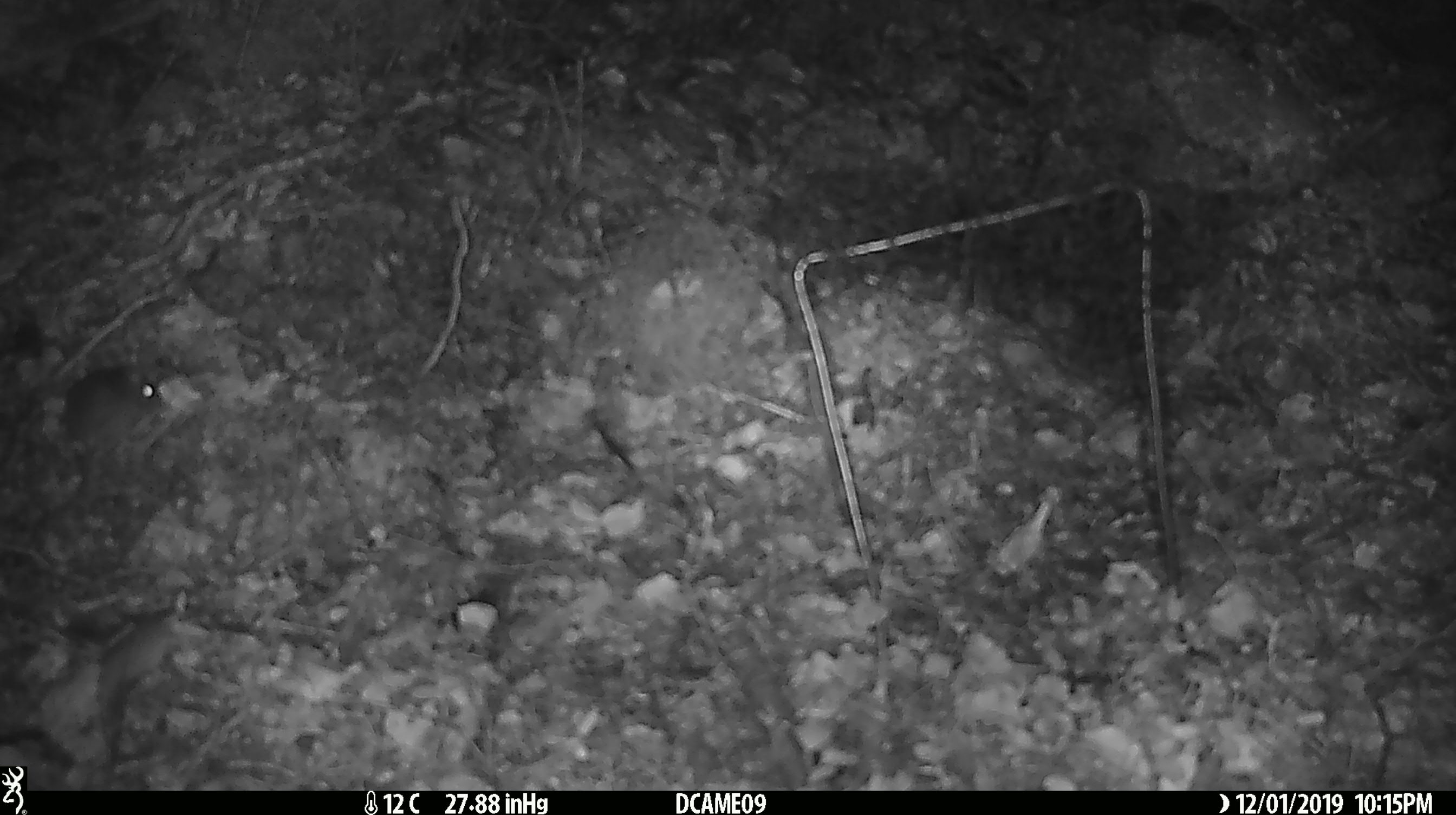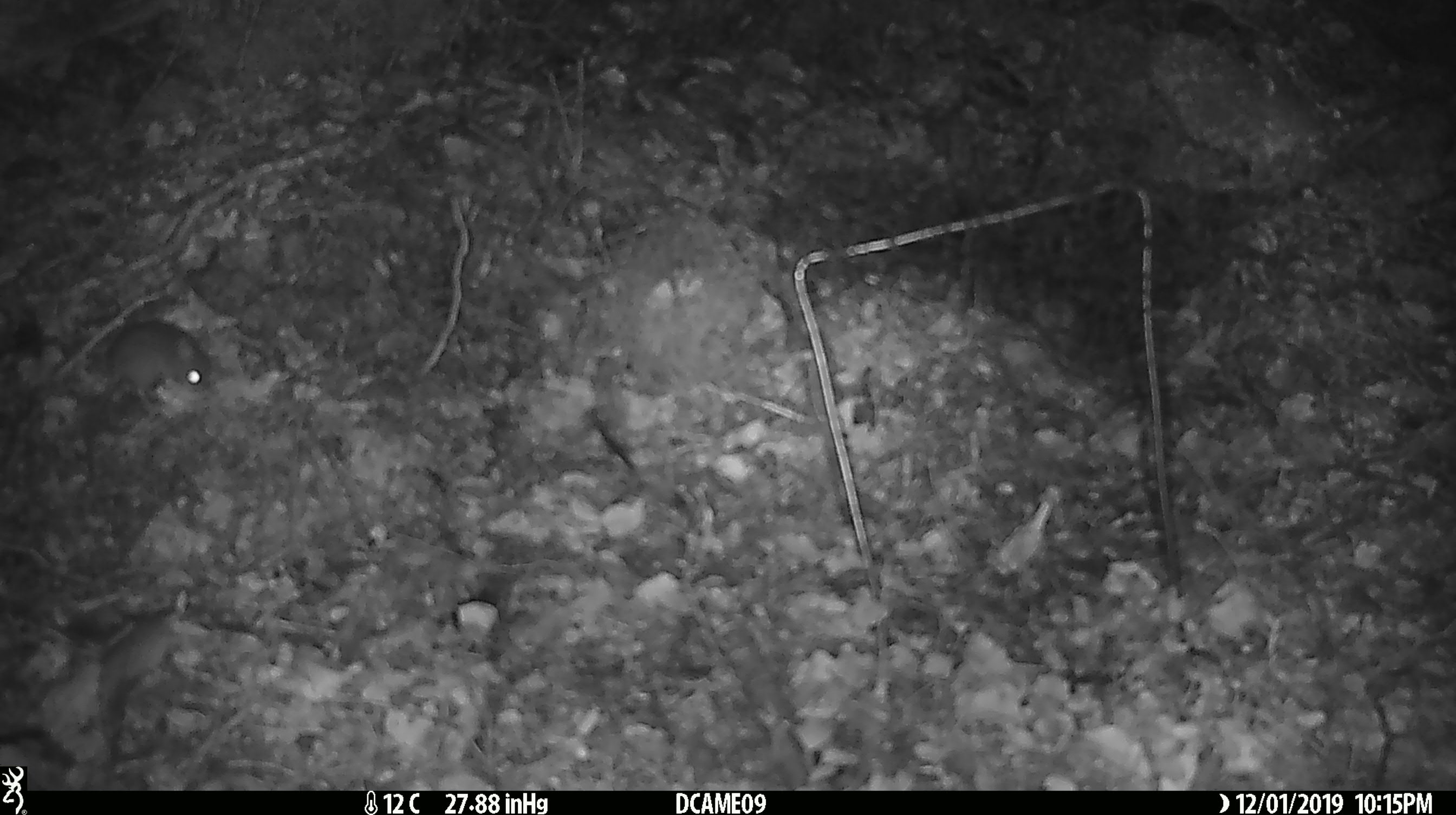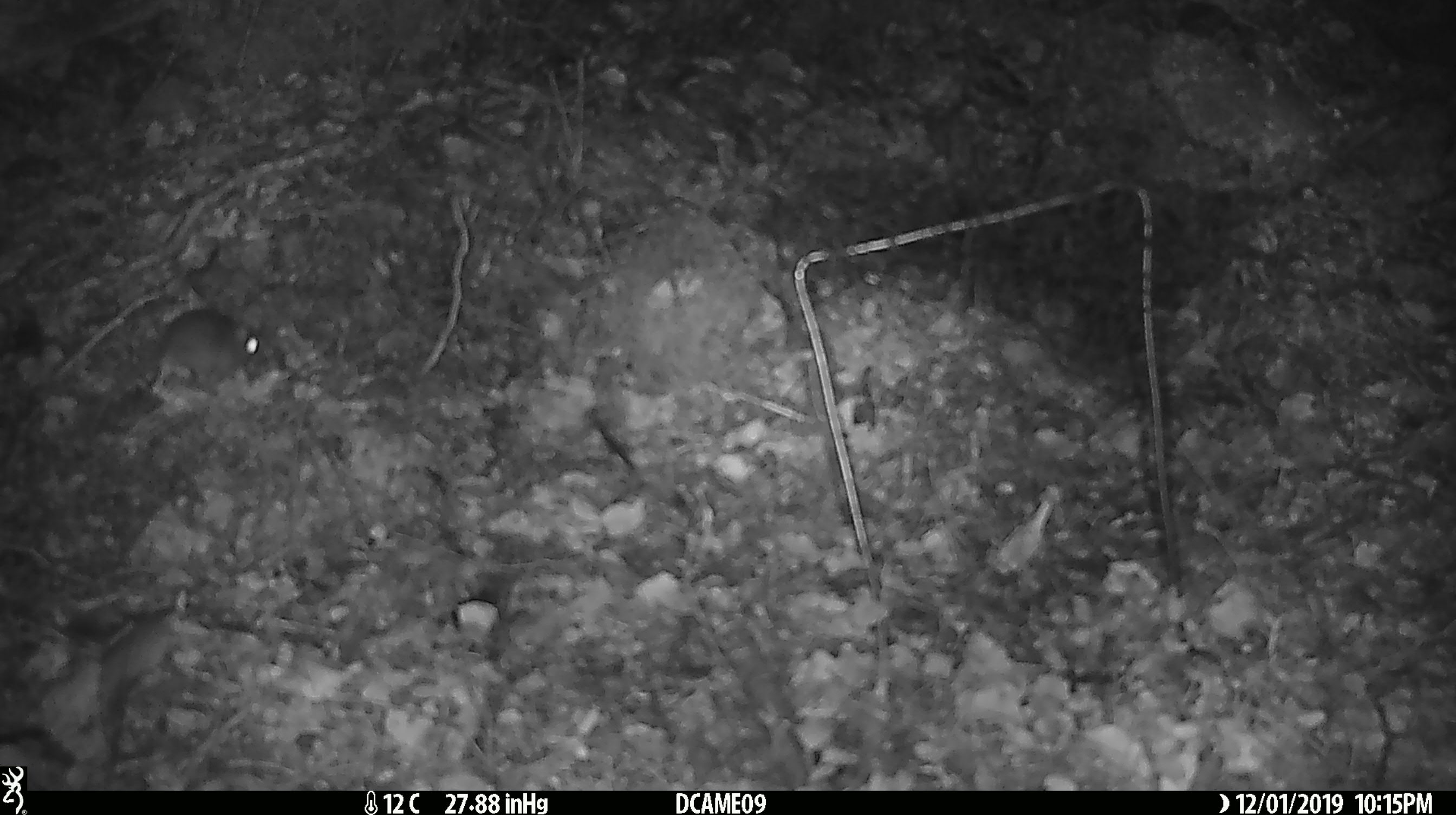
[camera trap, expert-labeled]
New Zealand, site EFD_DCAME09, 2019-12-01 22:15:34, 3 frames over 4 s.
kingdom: Animalia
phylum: Chordata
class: Mammalia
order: Rodentia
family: Muridae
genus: Mus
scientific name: Mus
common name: mouse